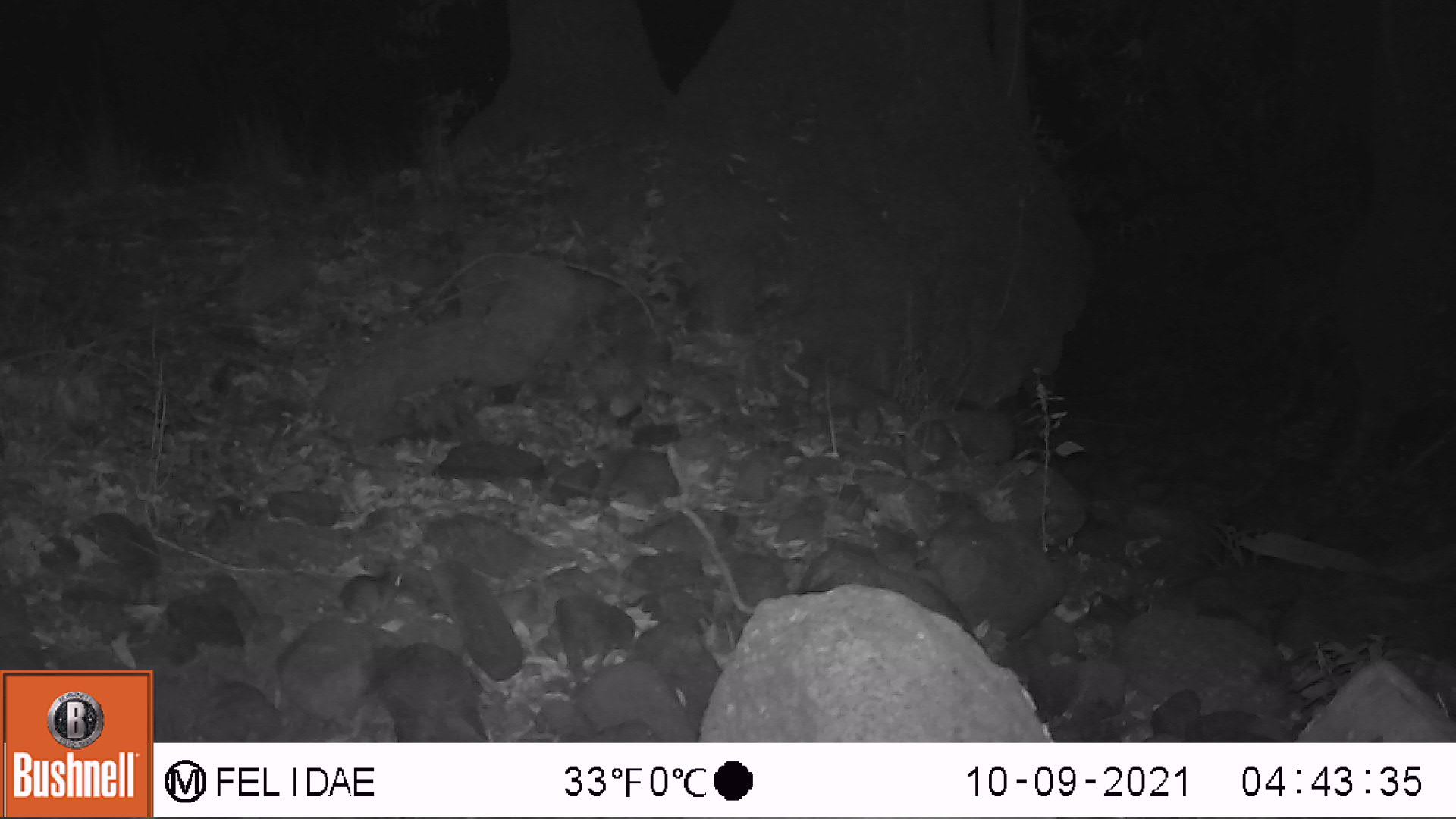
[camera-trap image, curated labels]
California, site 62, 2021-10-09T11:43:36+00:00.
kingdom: Animalia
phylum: Chordata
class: Mammalia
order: Rodentia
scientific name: Rodentia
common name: mouse or rat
Mouse or rat (Rodentia).